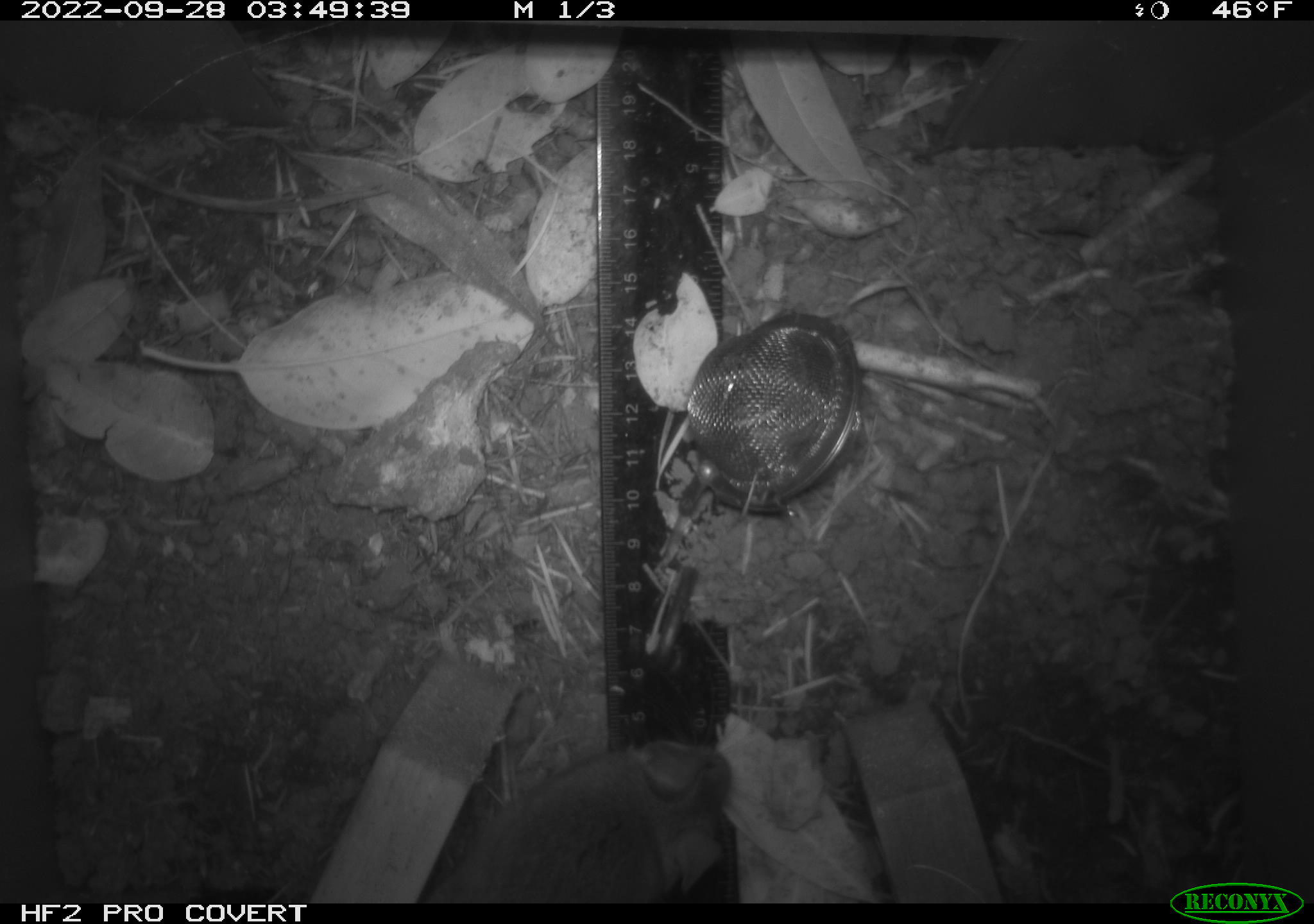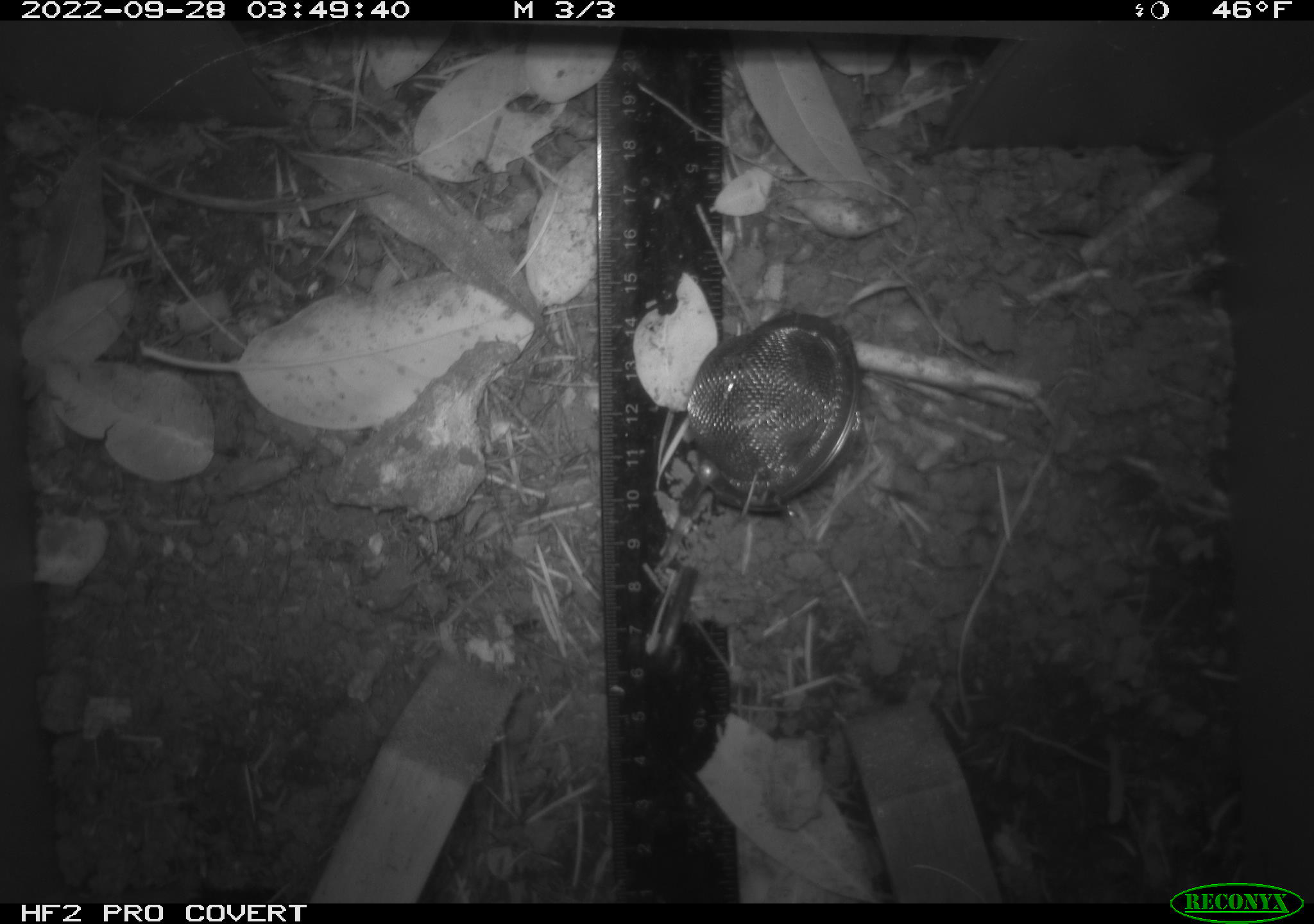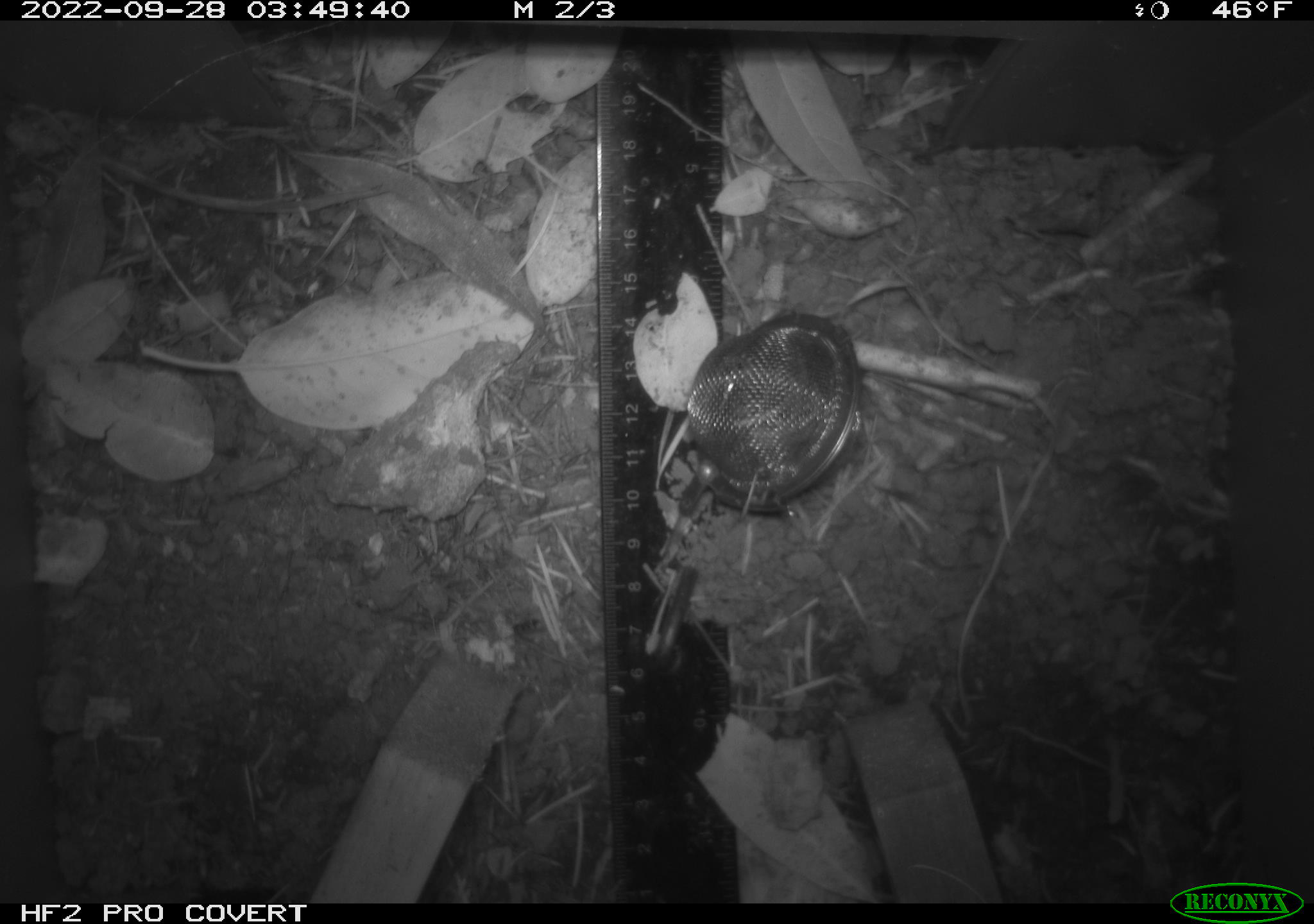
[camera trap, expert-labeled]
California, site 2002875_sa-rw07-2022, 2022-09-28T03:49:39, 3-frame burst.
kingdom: Animalia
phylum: Chordata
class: Mammalia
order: Rodentia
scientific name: Rodentia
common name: mouse species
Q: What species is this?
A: Mouse species (Rodentia).